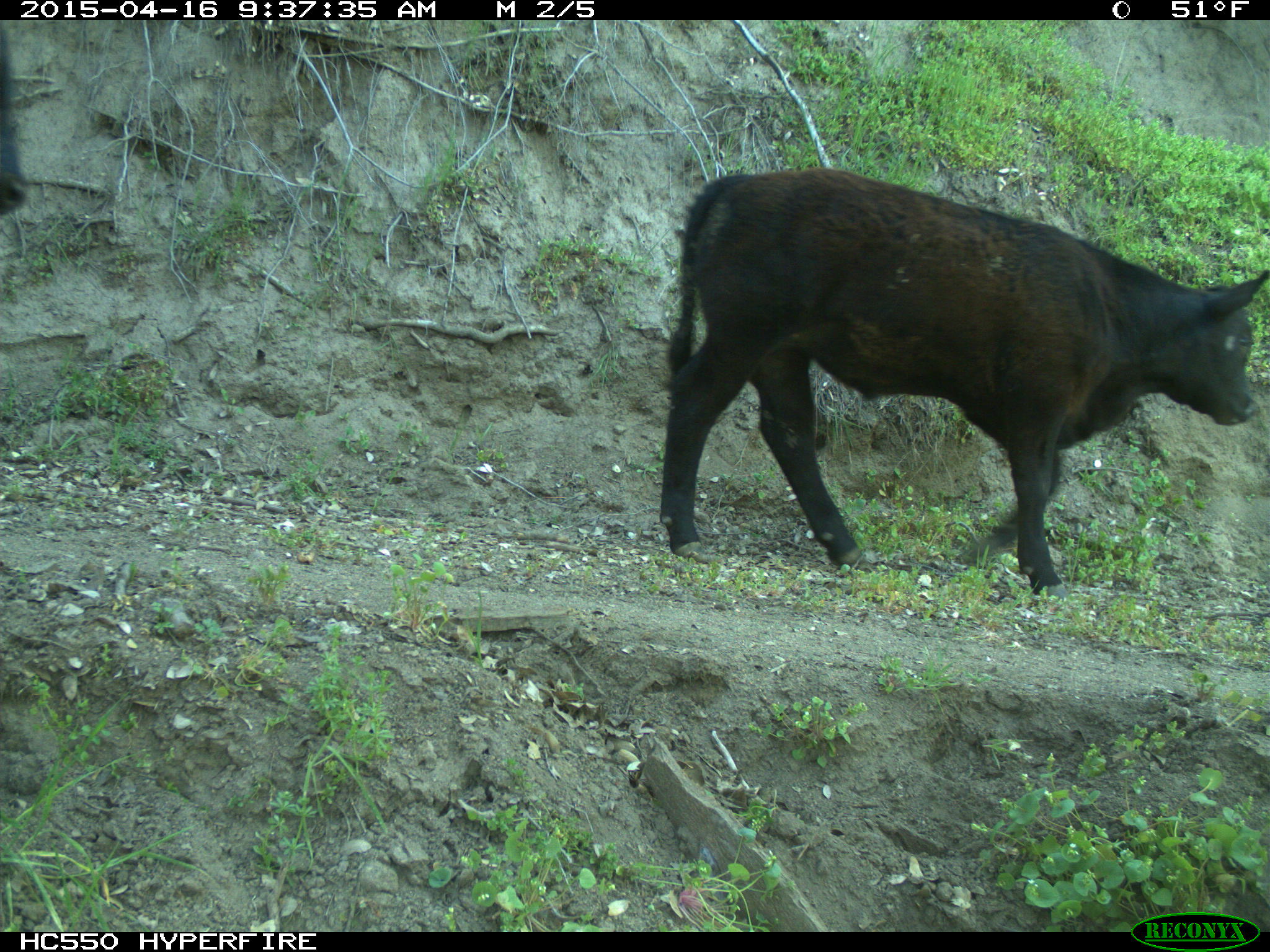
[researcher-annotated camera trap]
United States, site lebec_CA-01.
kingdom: Animalia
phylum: Chordata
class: Mammalia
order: Artiodactyla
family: Bovidae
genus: Bos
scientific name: Bos taurus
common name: domestic cow